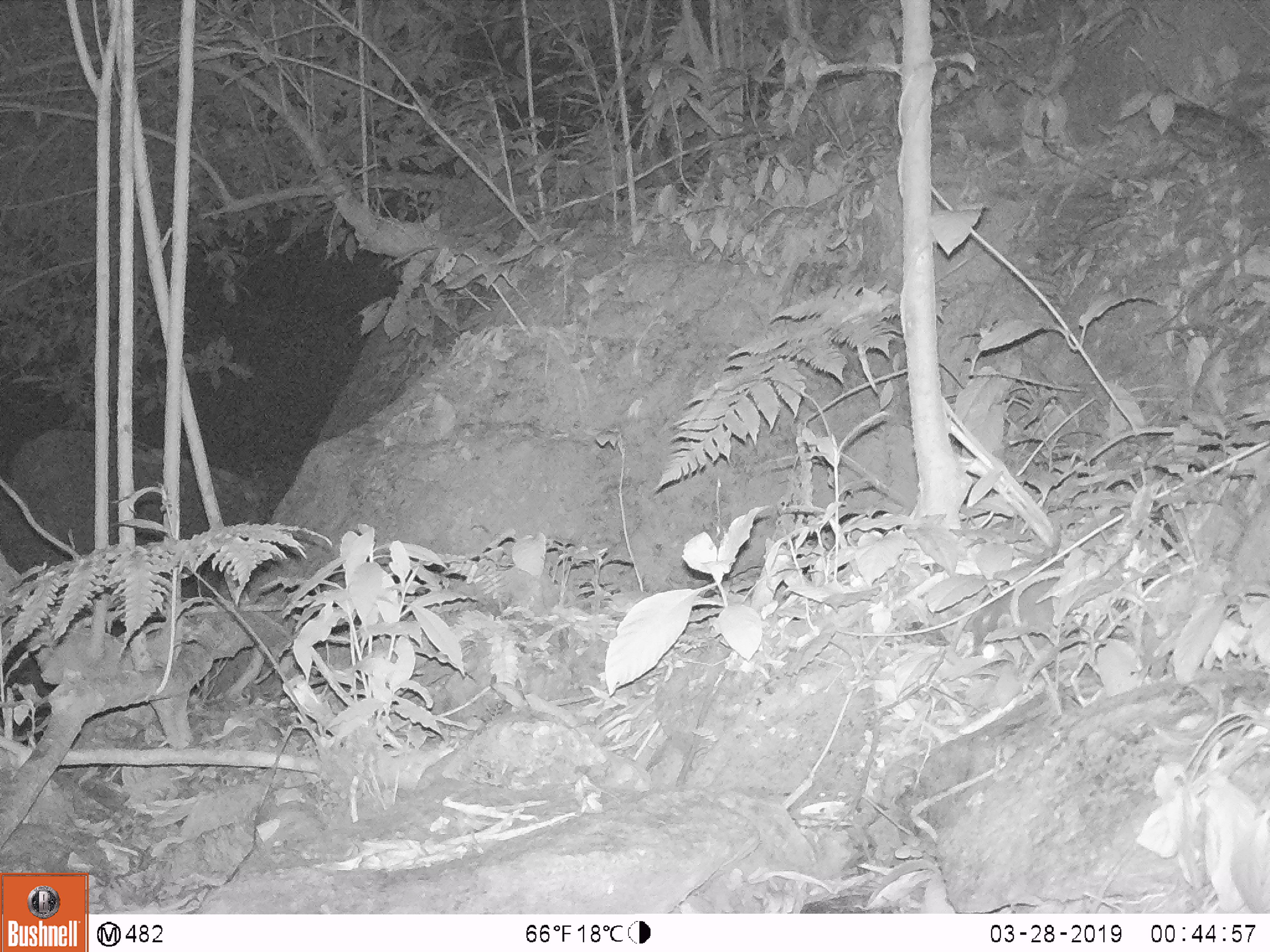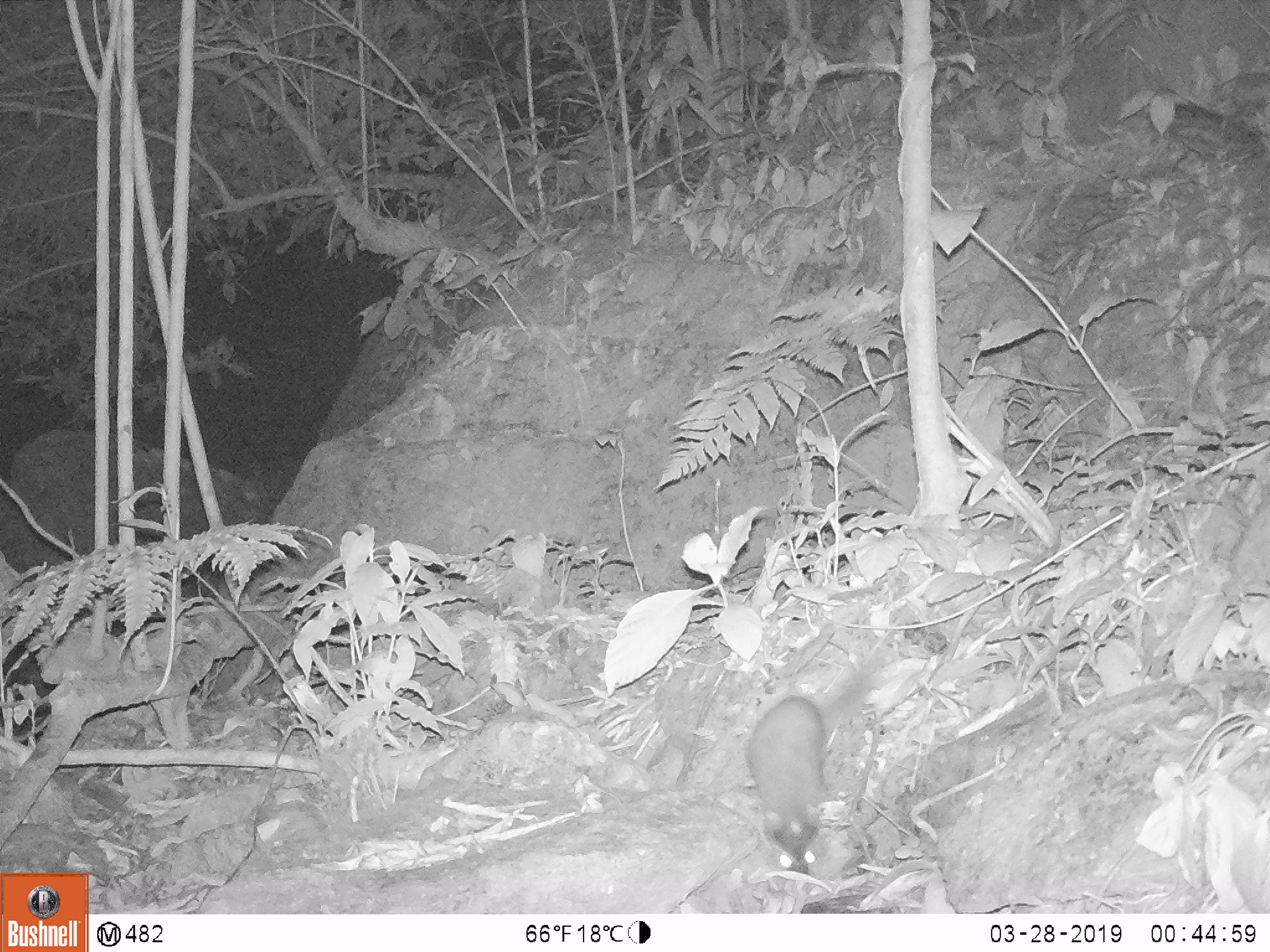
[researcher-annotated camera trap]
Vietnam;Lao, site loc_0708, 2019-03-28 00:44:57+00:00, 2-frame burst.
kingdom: Animalia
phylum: Chordata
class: Mammalia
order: Carnivora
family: Mustelidae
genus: Melogale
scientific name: Melogale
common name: ferret badger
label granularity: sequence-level